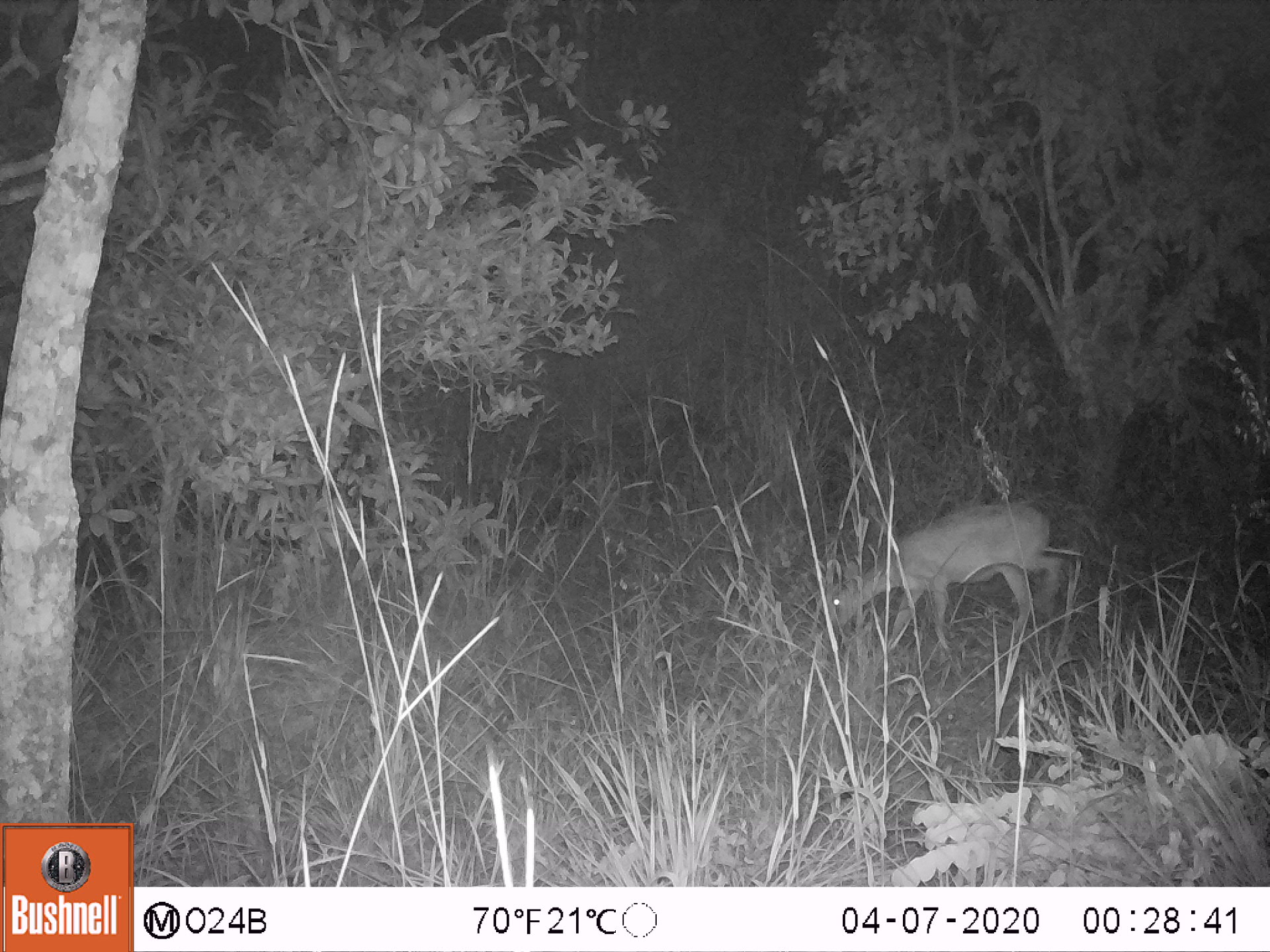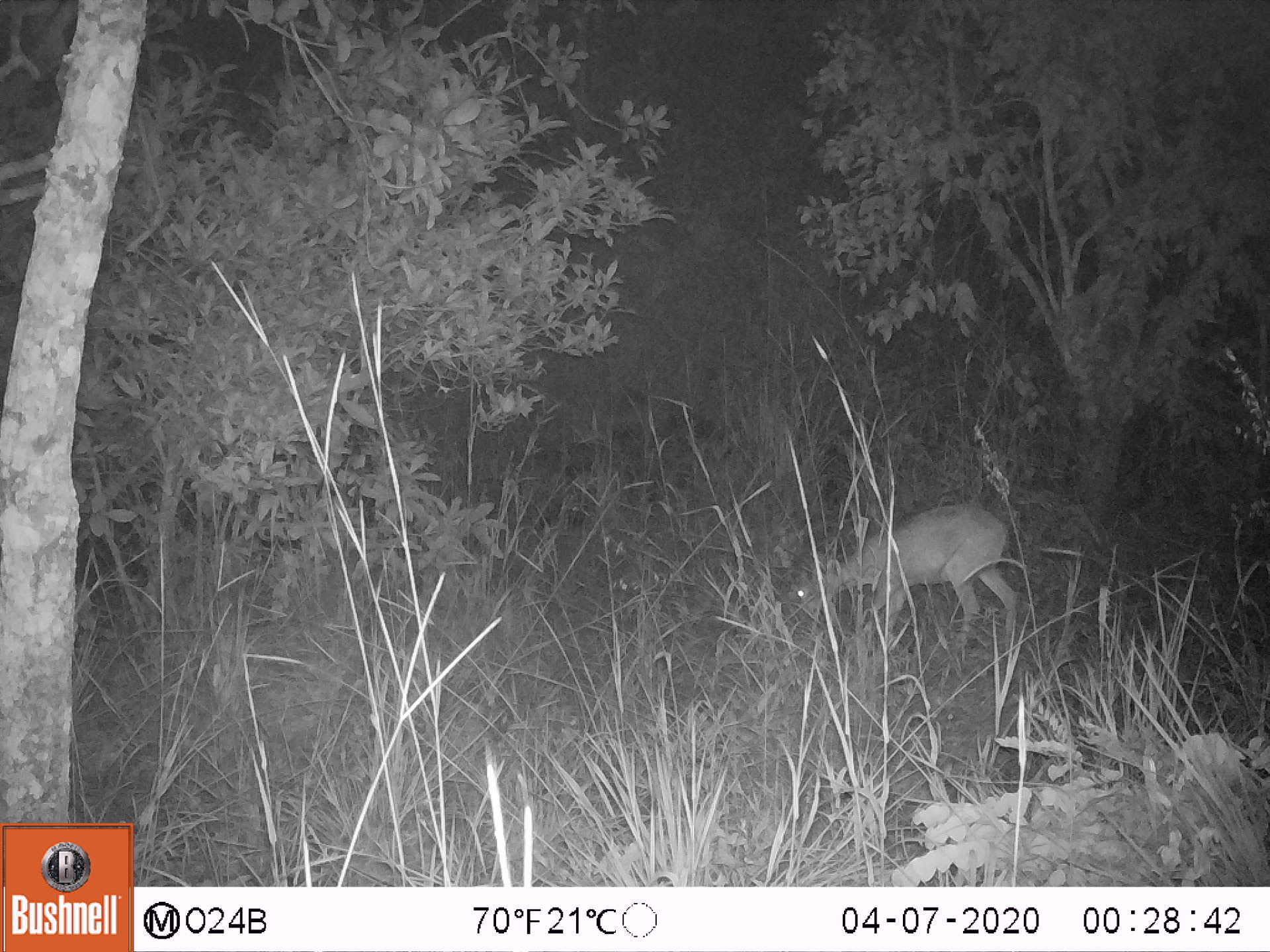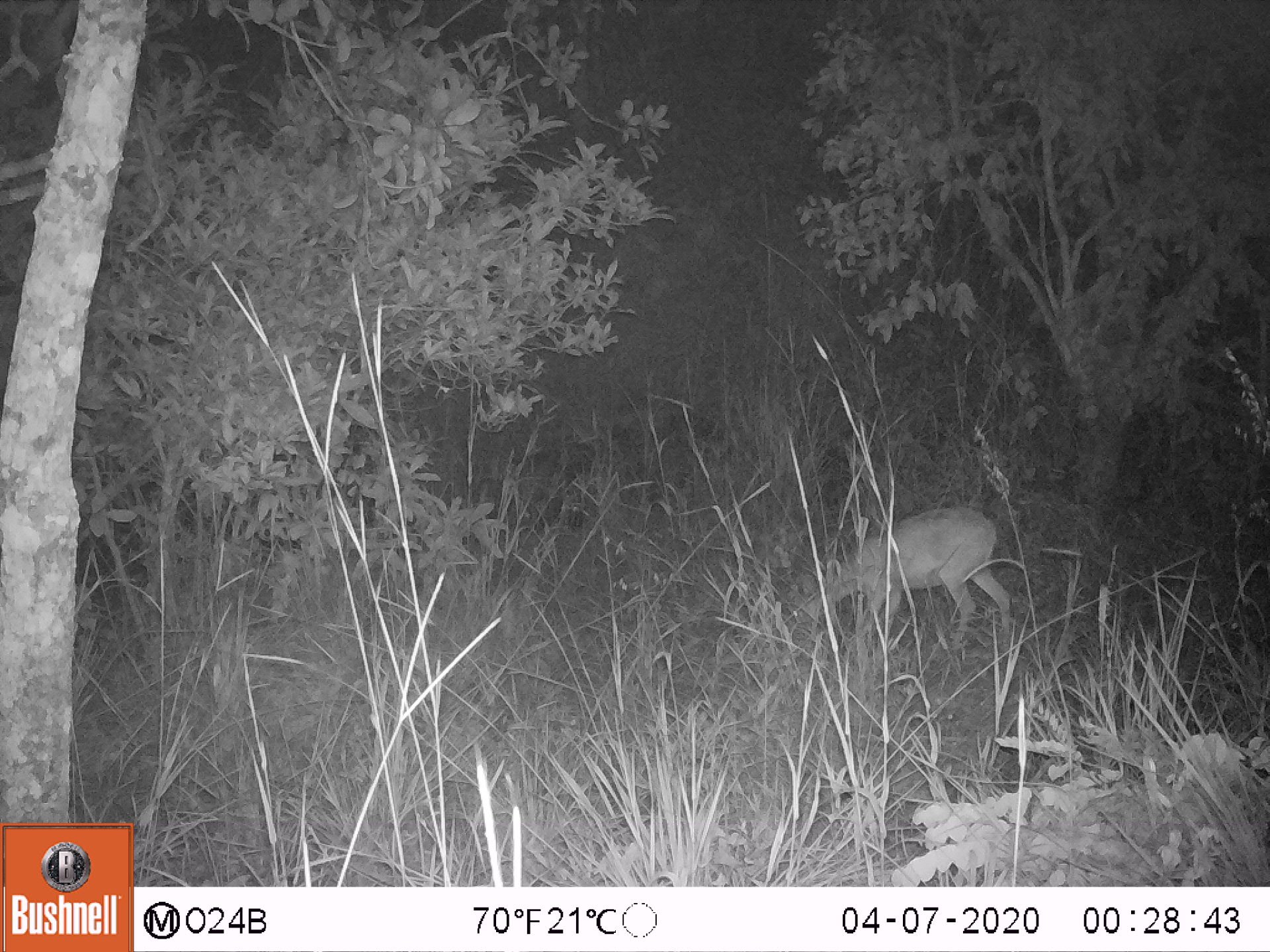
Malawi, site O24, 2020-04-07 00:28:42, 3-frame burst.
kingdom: Animalia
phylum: Chordata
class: Mammalia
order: Artiodactyla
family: Bovidae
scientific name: Antilopinae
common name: small antelope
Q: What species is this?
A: Small antelope (Antilopinae).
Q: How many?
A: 1.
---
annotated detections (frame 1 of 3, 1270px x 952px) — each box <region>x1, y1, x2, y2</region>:
small antelope: <region>813, 493, 1074, 664</region>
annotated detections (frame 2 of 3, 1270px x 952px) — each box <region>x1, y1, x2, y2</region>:
small antelope: <region>781, 498, 1025, 660</region>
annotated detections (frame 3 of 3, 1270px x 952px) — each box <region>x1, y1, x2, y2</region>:
small antelope: <region>775, 503, 1020, 674</region>